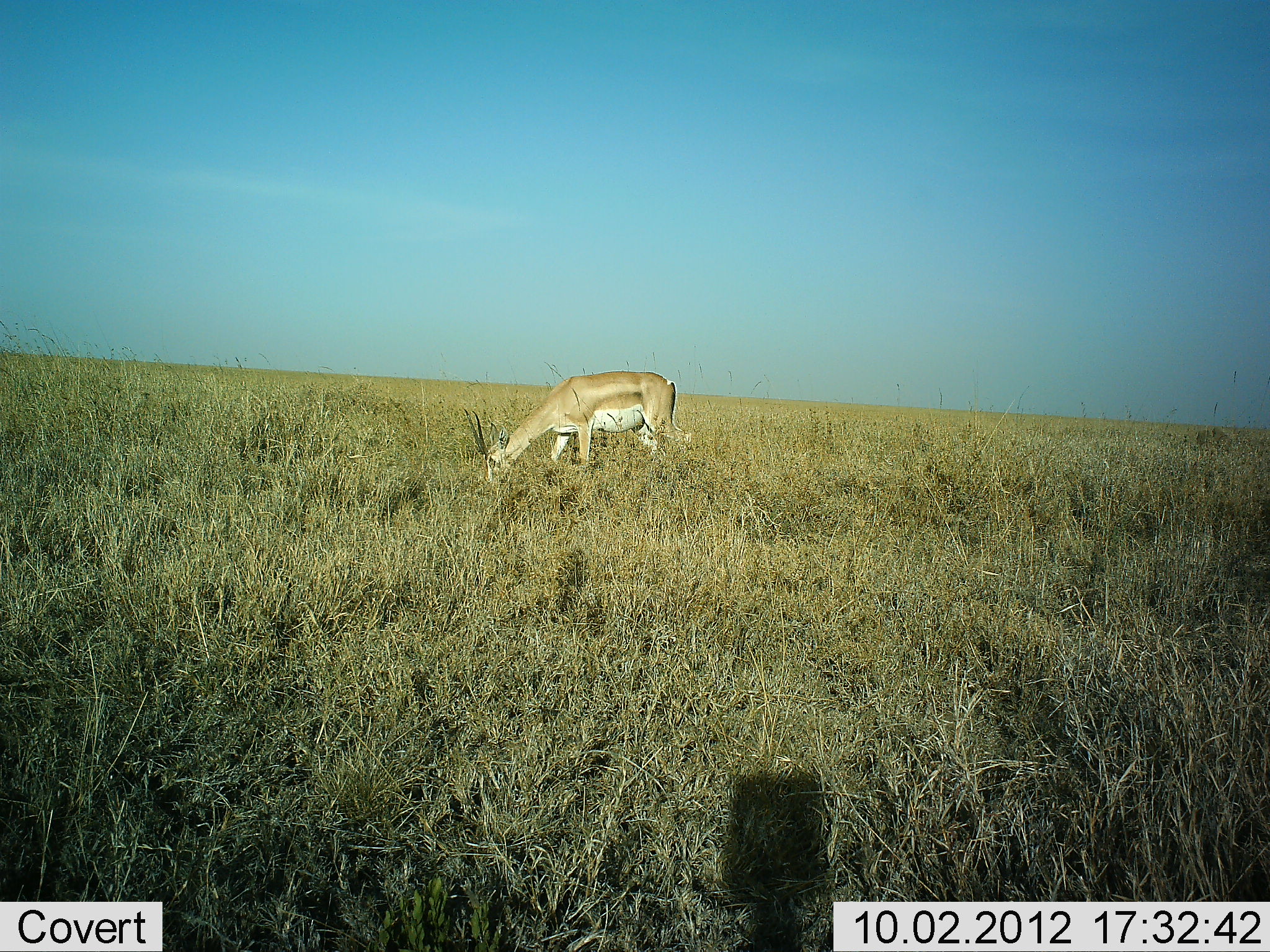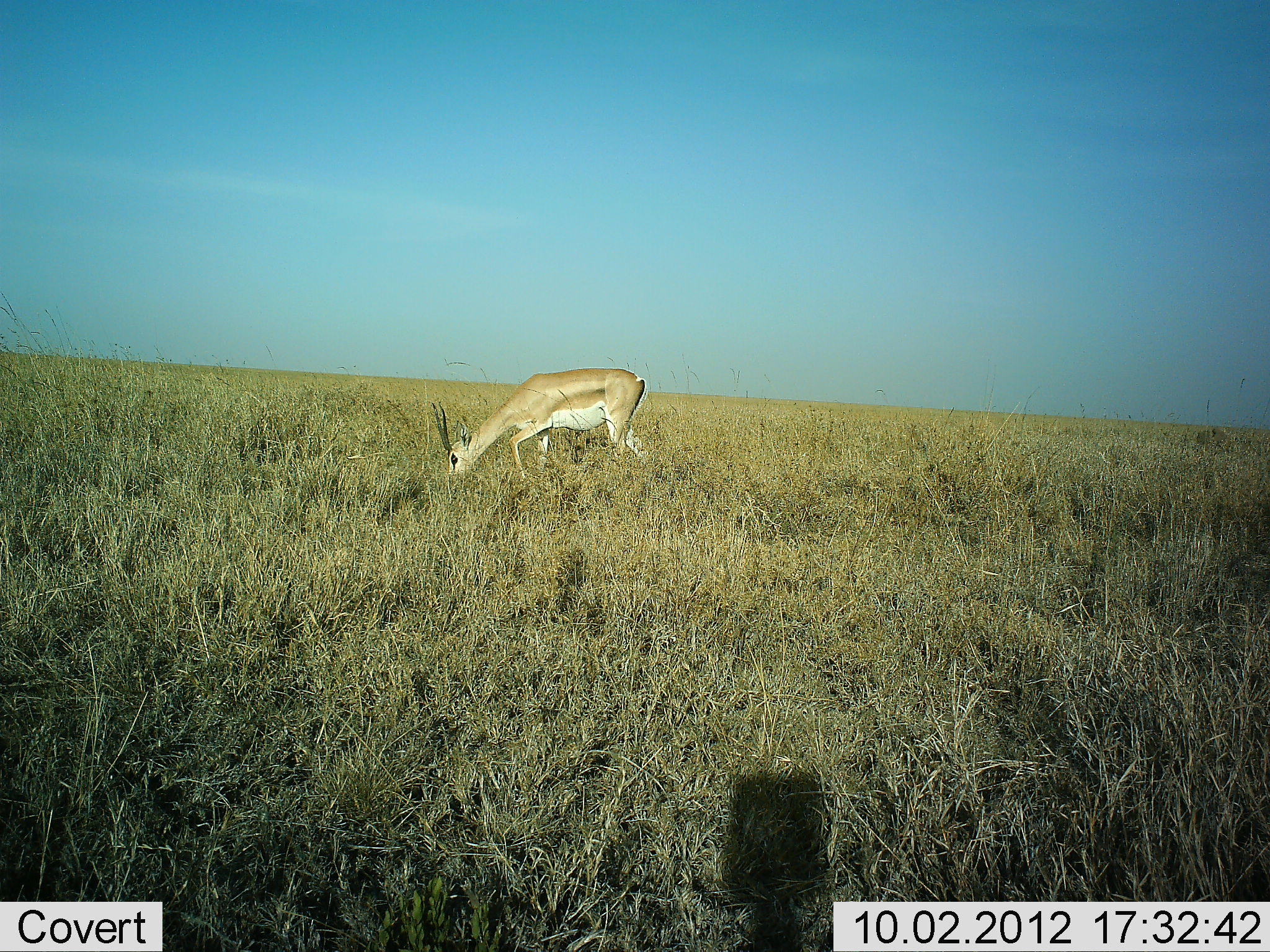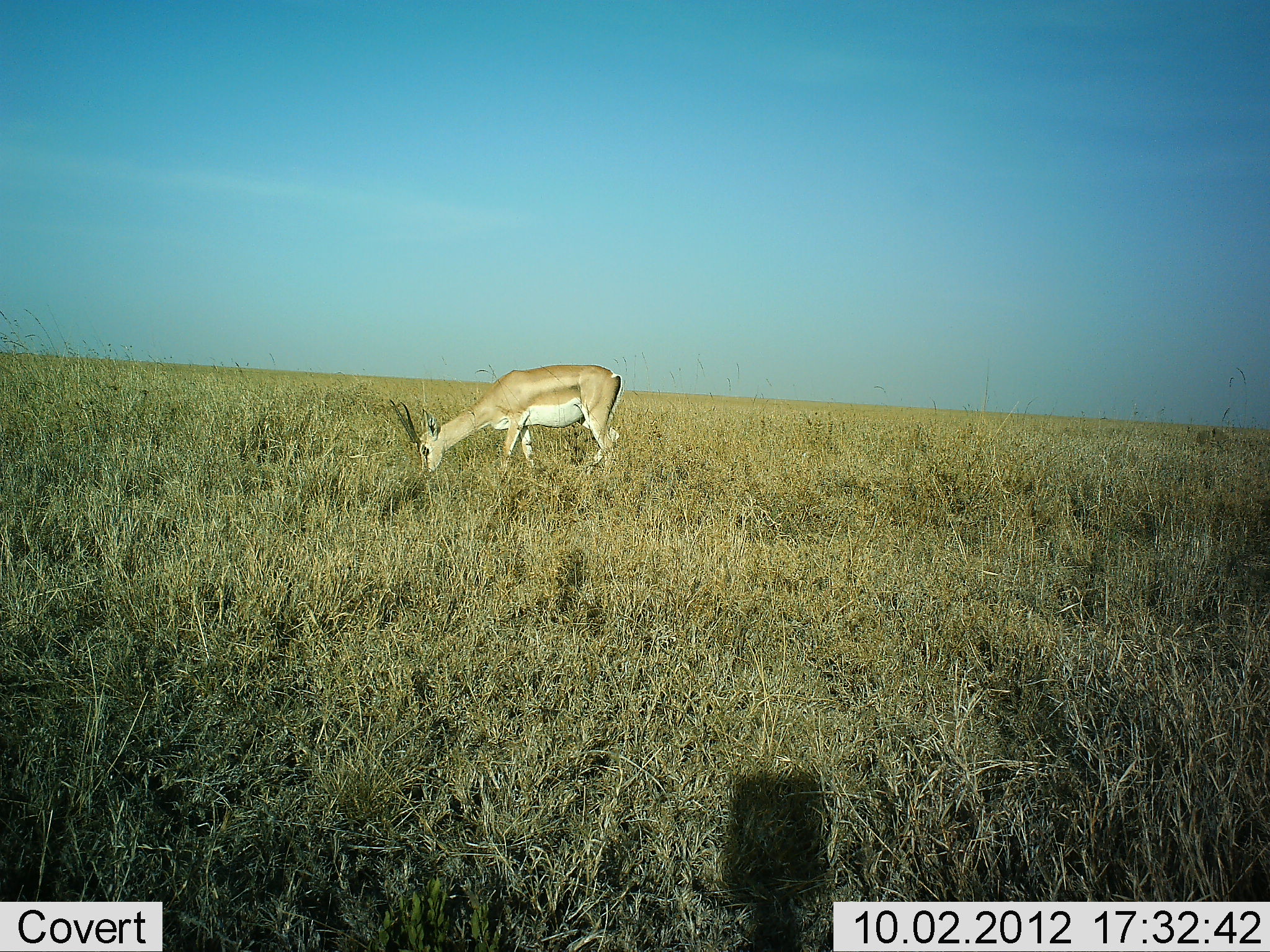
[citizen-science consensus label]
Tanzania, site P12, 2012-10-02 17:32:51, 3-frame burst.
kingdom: Animalia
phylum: Chordata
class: Mammalia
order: Artiodactyla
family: Bovidae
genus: Nanger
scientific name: Nanger granti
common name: grant's gazelle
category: gazellegrants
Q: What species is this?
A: Gazellegrants (grant's gazelle) (Nanger granti).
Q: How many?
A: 1.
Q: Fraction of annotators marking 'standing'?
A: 27%.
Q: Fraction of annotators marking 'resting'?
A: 0%.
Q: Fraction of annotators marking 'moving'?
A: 0%.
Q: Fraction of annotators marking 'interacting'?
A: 0%.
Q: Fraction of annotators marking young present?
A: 0%.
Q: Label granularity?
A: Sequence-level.